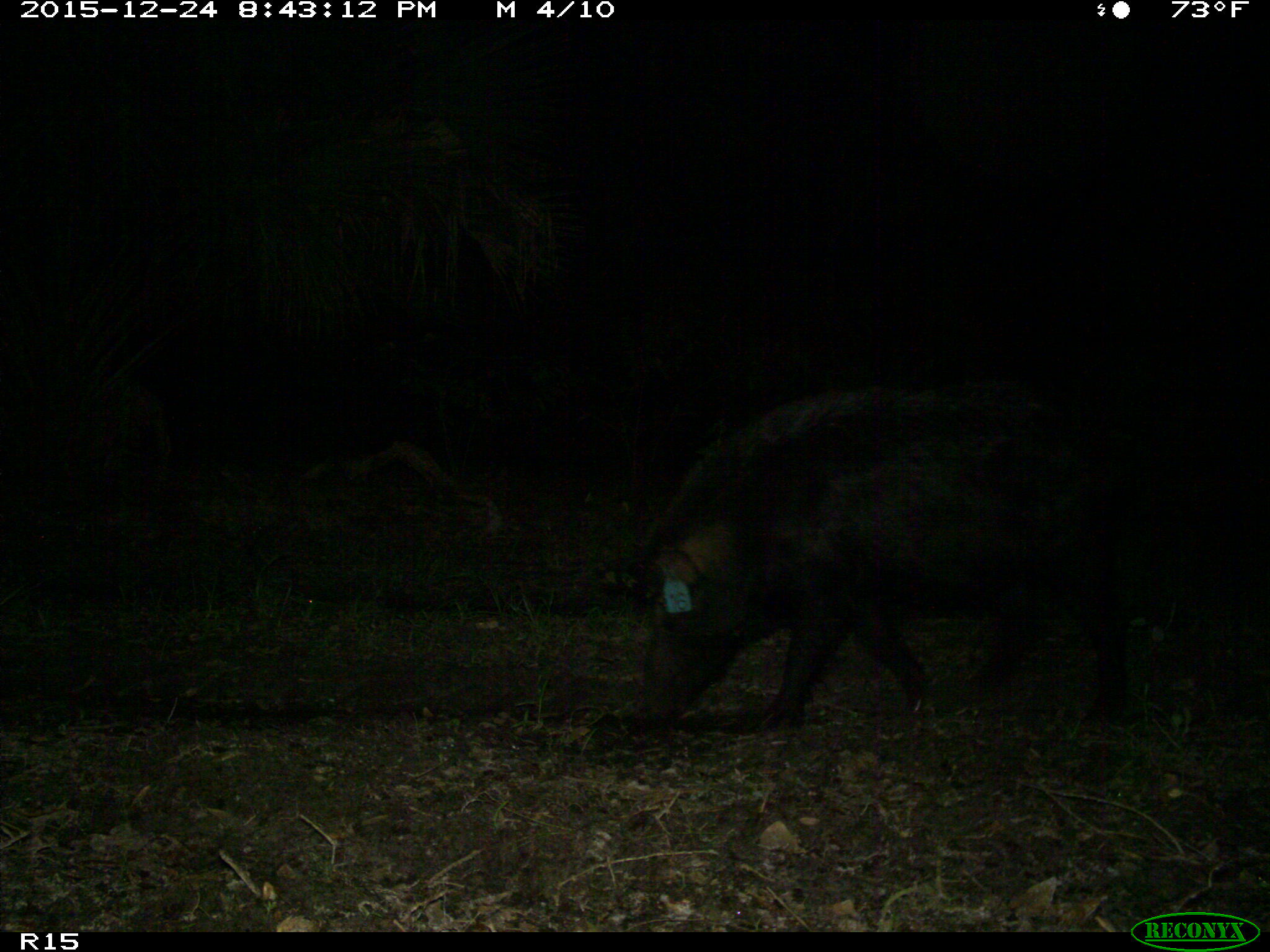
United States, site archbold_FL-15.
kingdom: Animalia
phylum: Chordata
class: Mammalia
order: Artiodactyla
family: Suidae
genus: Sus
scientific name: Sus scrofa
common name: wild boar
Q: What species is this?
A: Sus scrofa (wild boar).